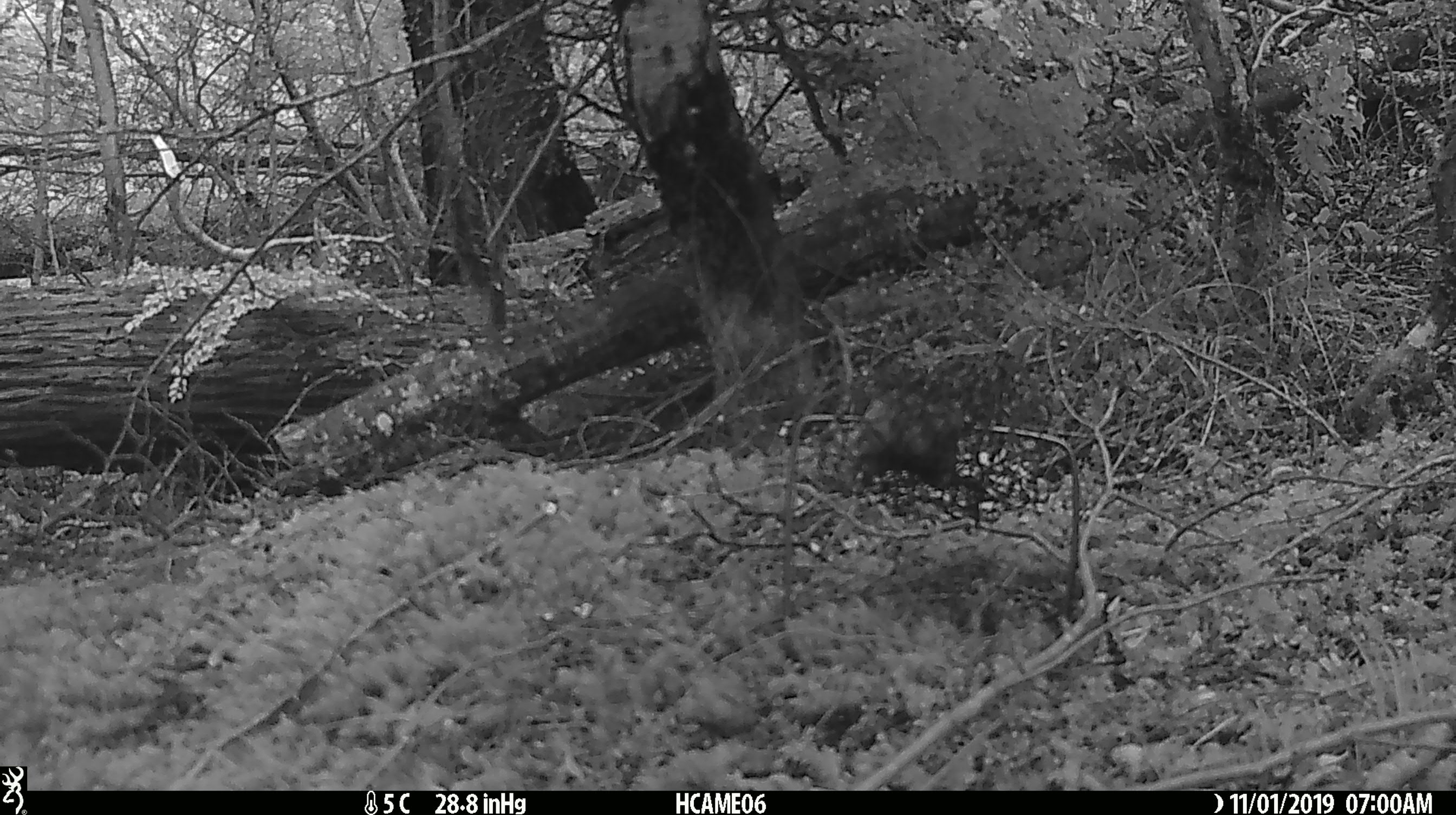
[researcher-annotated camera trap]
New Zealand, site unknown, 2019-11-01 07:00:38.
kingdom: Animalia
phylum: Chordata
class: Mammalia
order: Rodentia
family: Muridae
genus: Mus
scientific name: Mus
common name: mouse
Mouse (Mus).